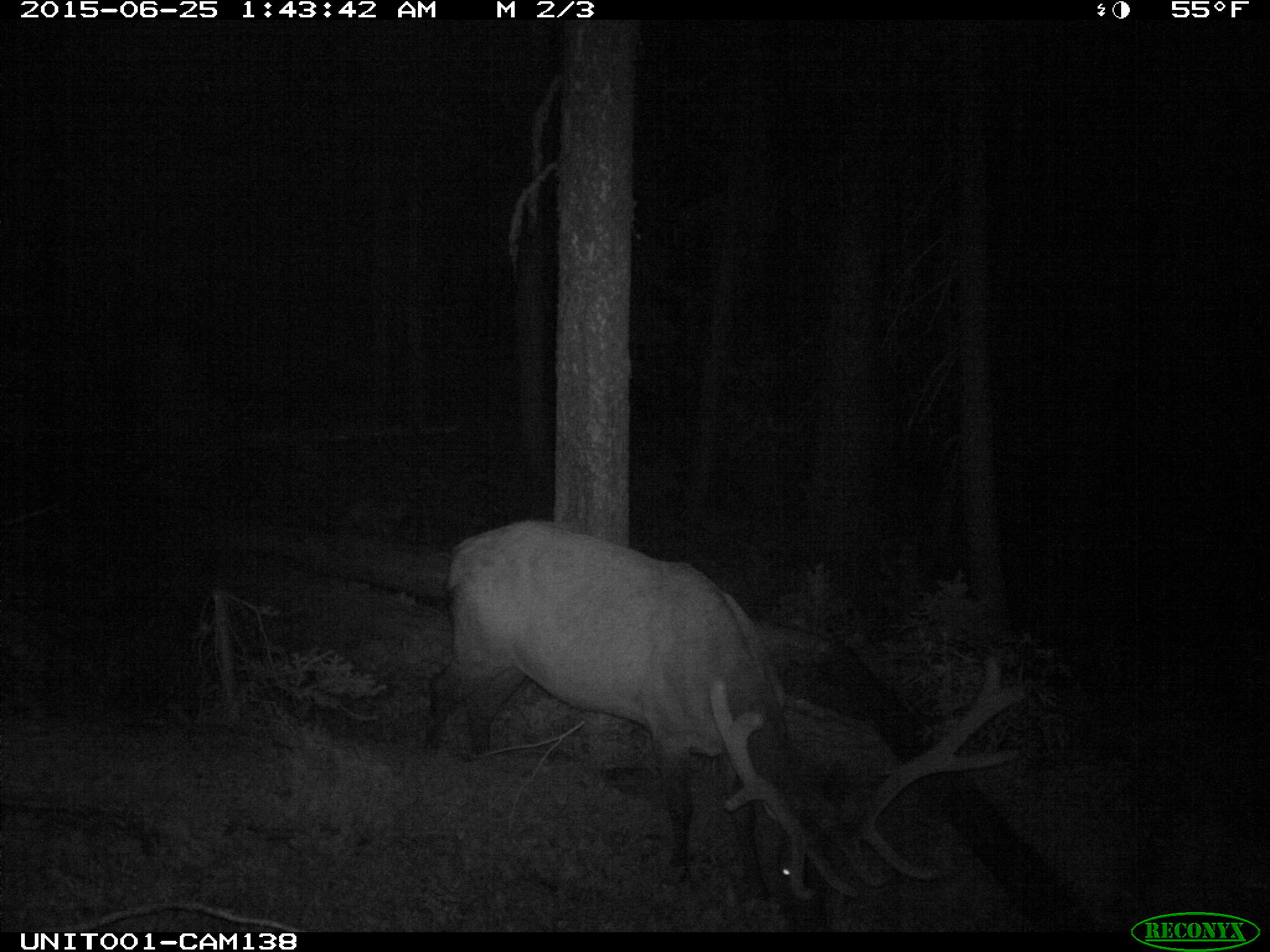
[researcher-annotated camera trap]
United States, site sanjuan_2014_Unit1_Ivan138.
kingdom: Animalia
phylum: Chordata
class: Mammalia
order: Artiodactyla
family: Cervidae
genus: Cervus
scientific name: Cervus elaphus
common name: red deer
Cervus elaphus (red deer).